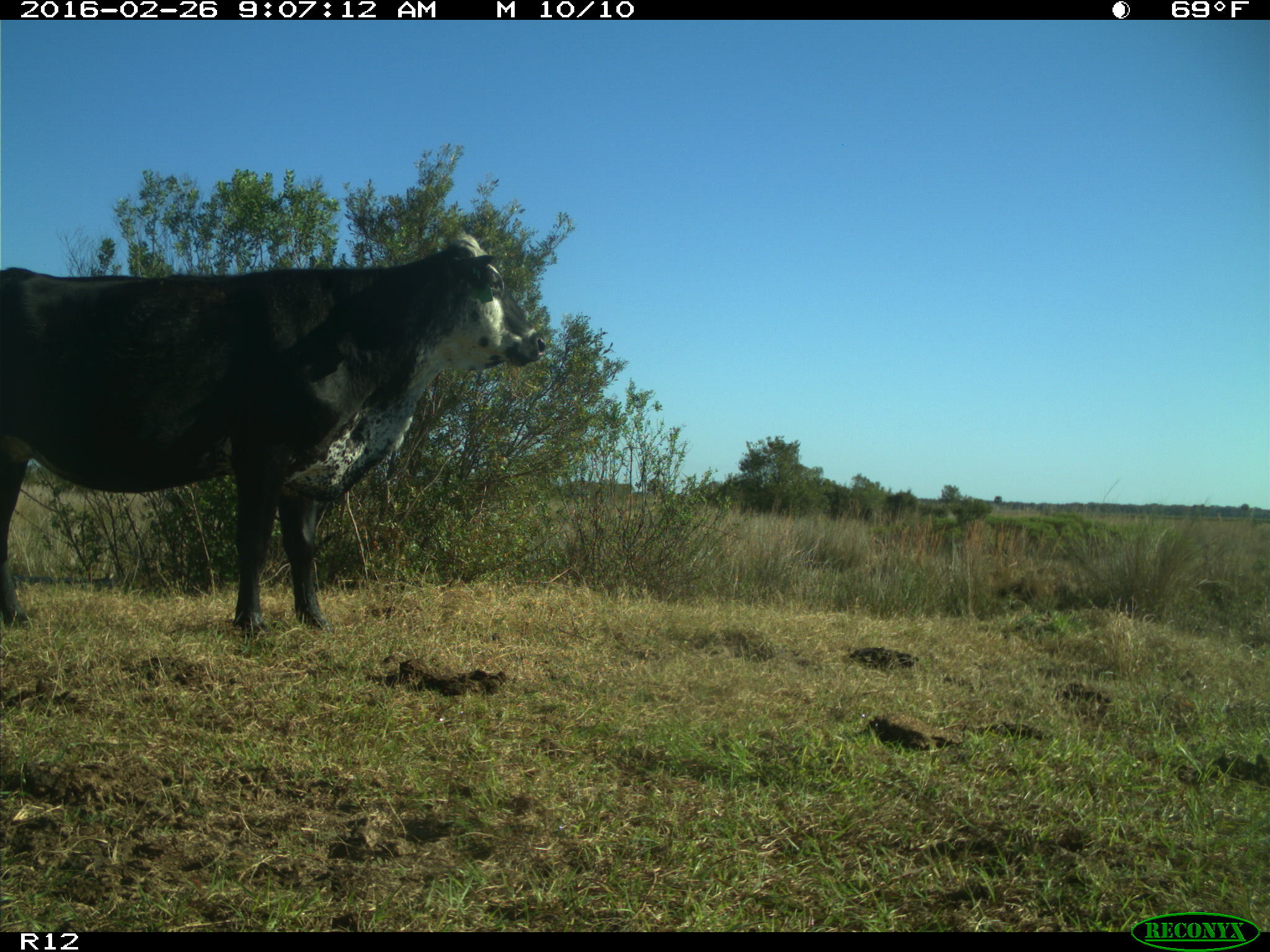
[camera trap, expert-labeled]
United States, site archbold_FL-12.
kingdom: Animalia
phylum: Chordata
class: Mammalia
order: Artiodactyla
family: Bovidae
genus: Bos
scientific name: Bos taurus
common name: domestic cow